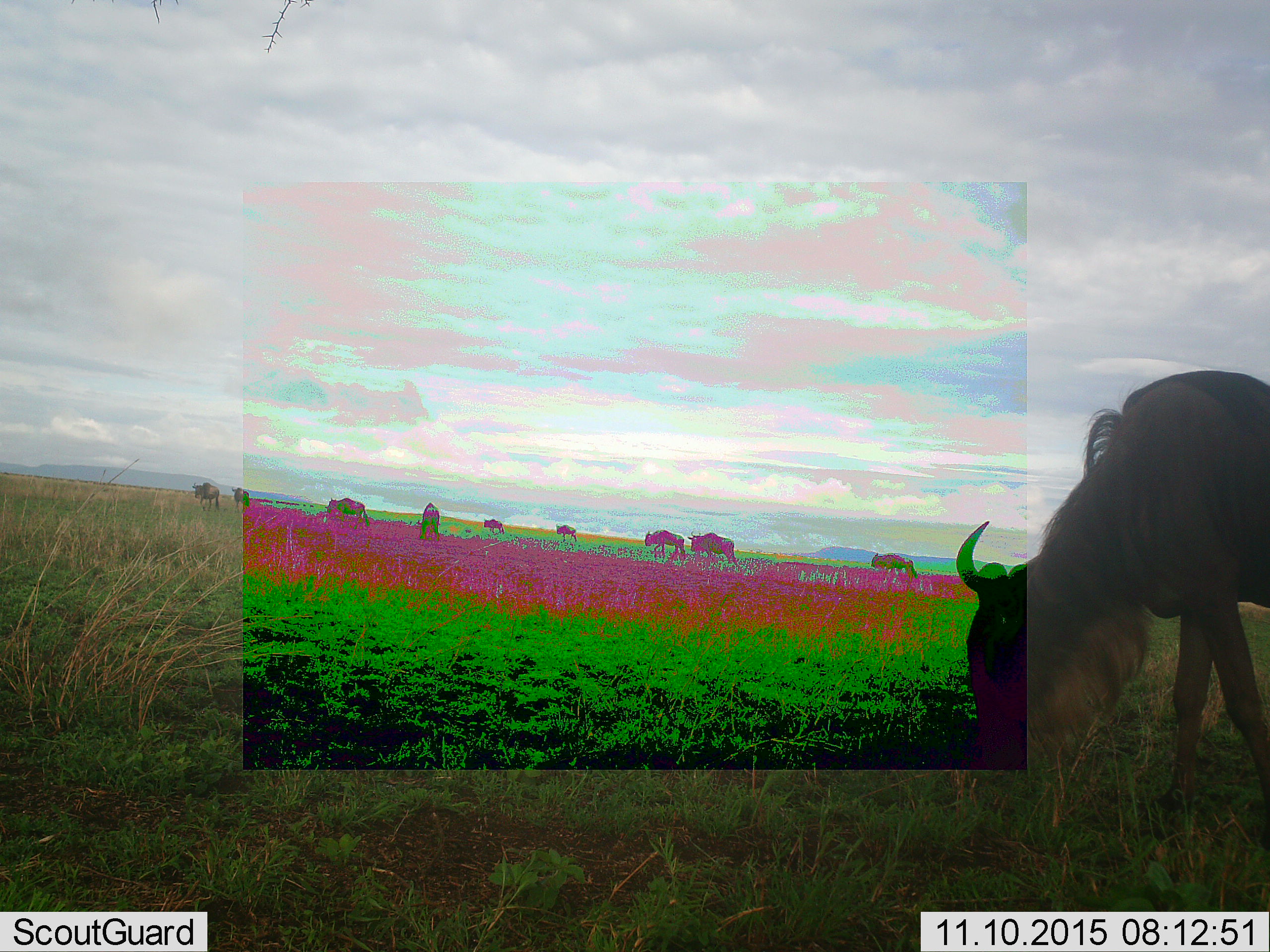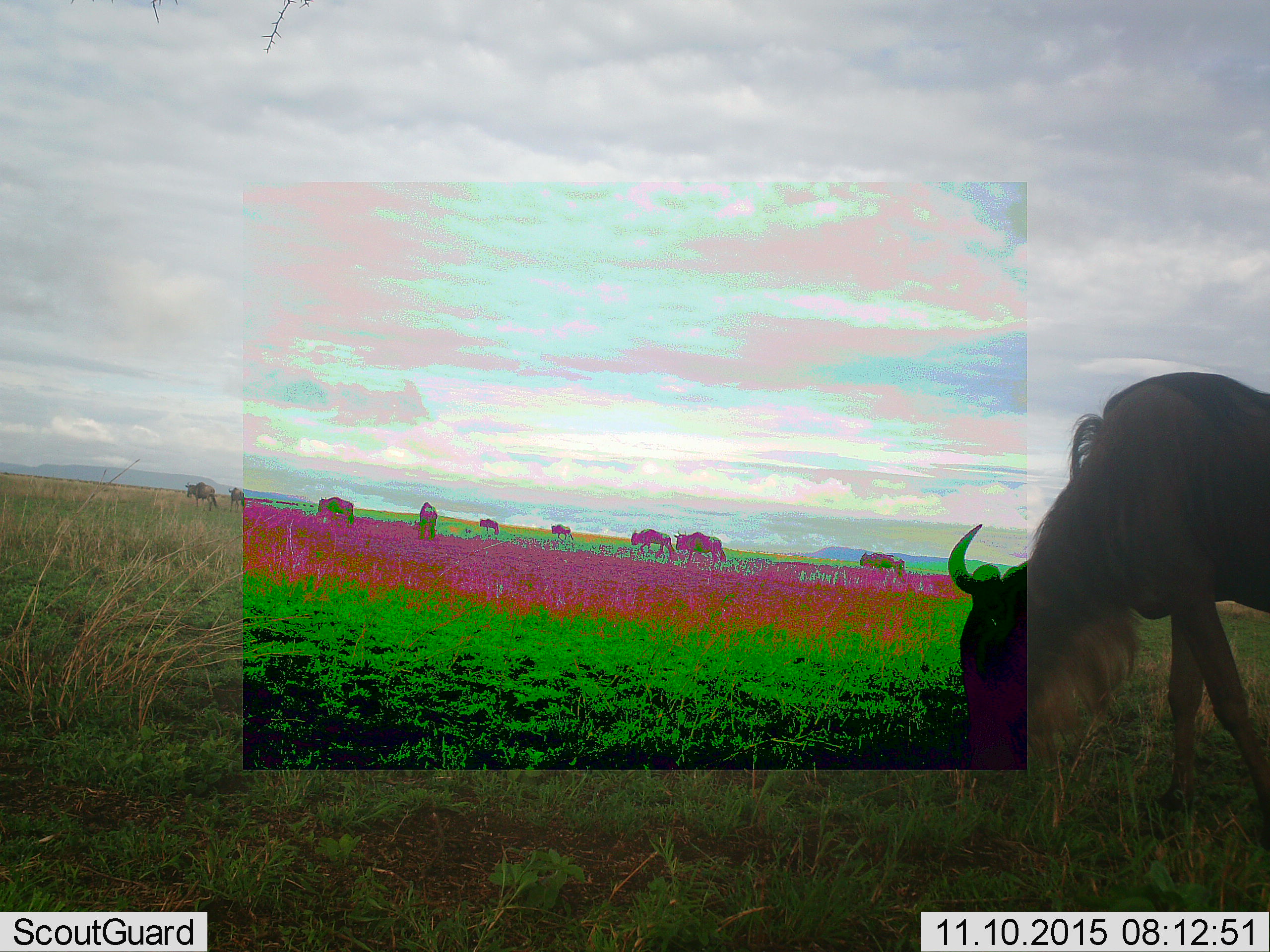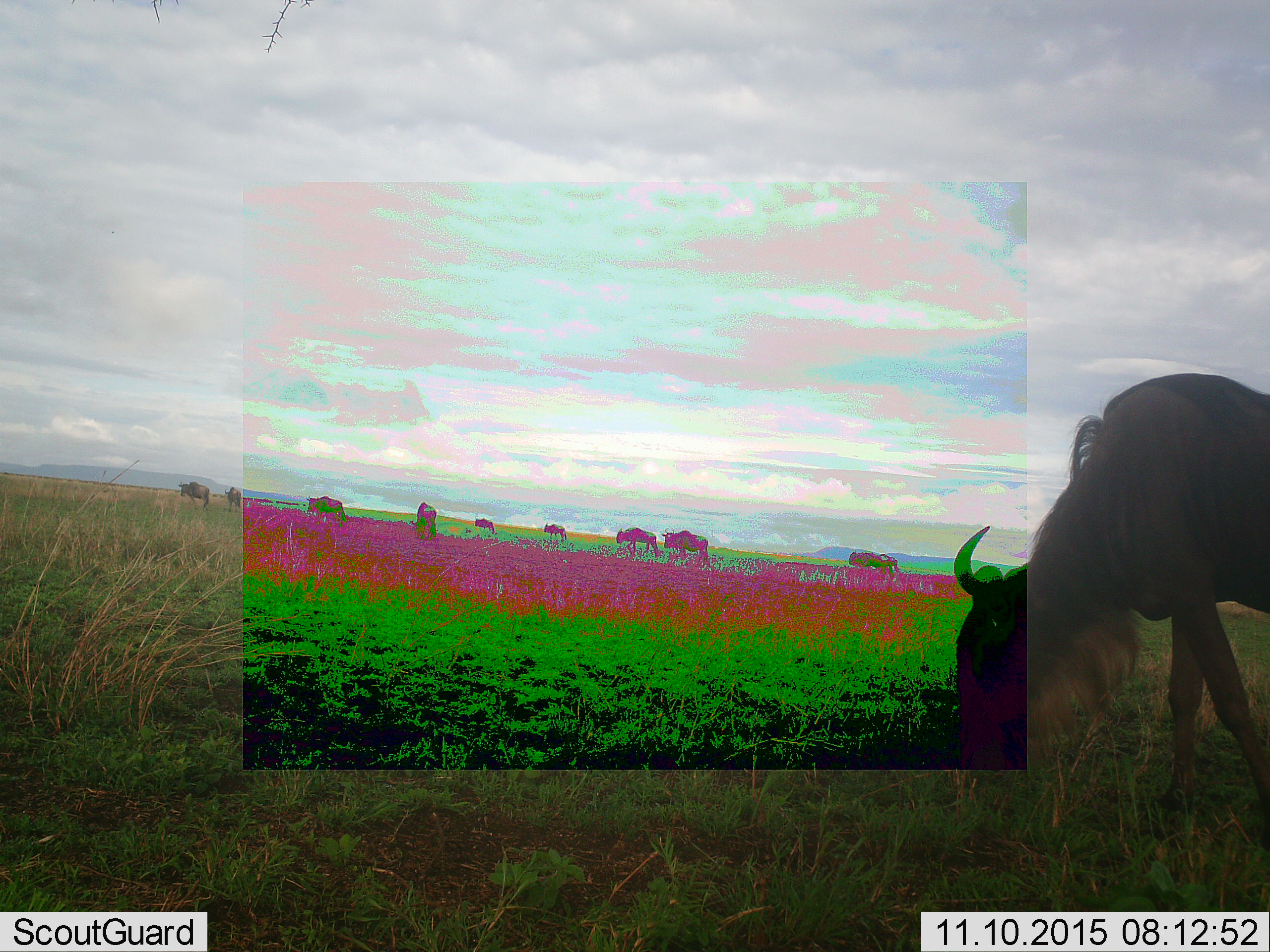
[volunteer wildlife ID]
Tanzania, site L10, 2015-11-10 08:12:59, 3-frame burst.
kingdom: Animalia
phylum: Chordata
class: Mammalia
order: Artiodactyla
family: Bovidae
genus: Connochaetes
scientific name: Connochaetes taurinus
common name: blue wildebeest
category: wildebeest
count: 11-50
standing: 40%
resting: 0%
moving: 80%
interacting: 0%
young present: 10%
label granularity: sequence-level